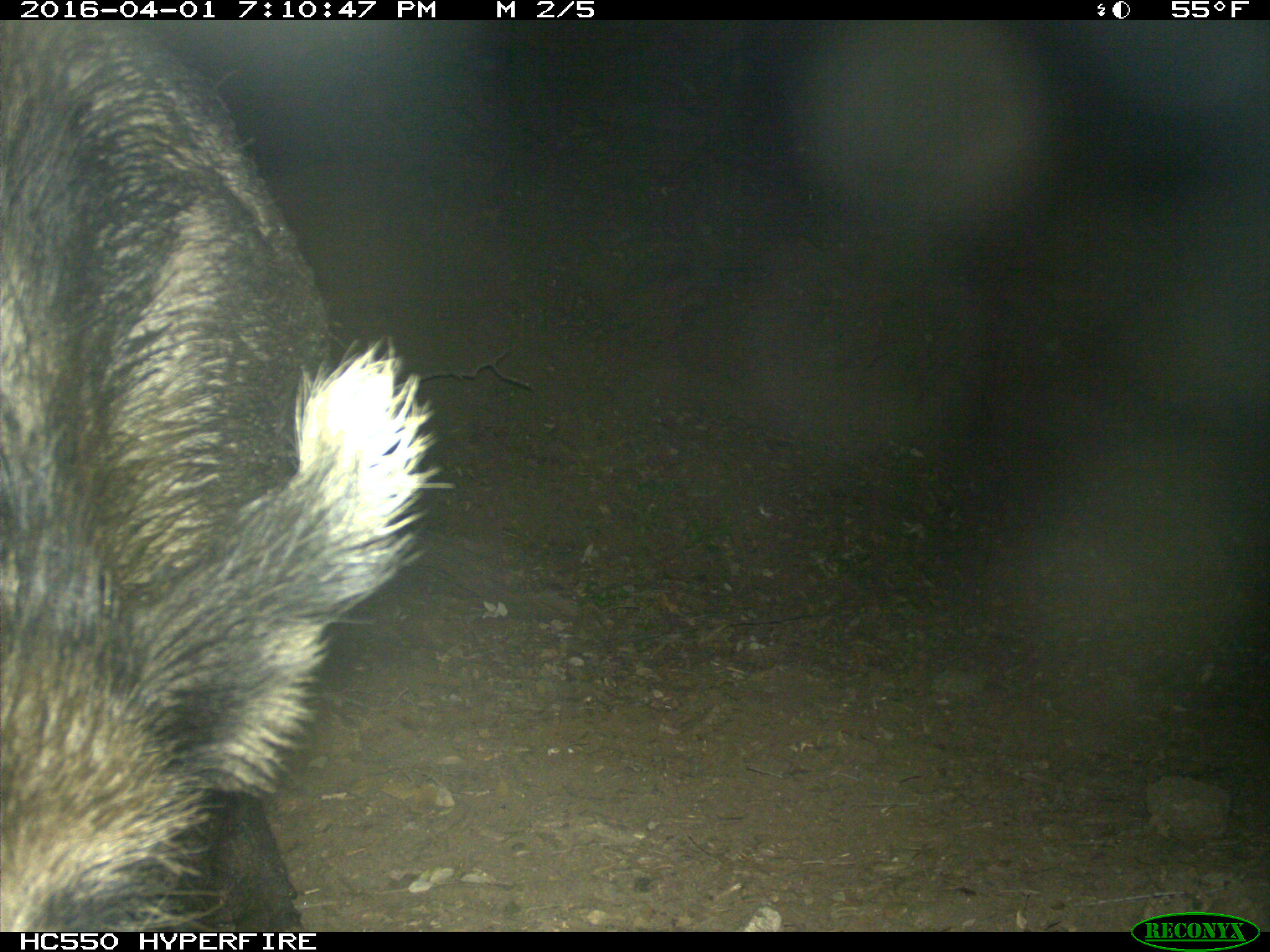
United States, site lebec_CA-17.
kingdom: Animalia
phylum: Chordata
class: Mammalia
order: Artiodactyla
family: Suidae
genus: Sus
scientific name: Sus scrofa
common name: wild boar